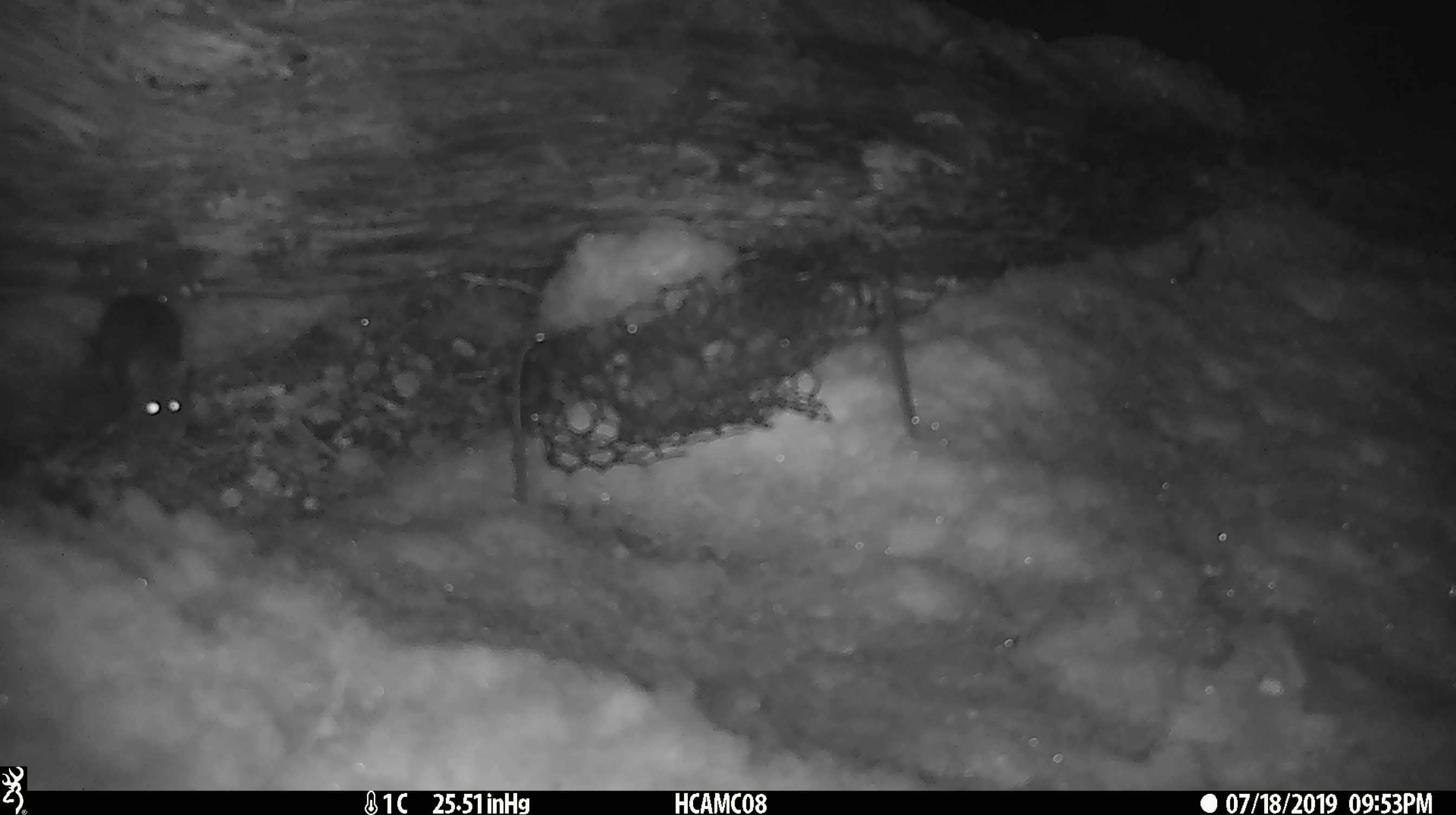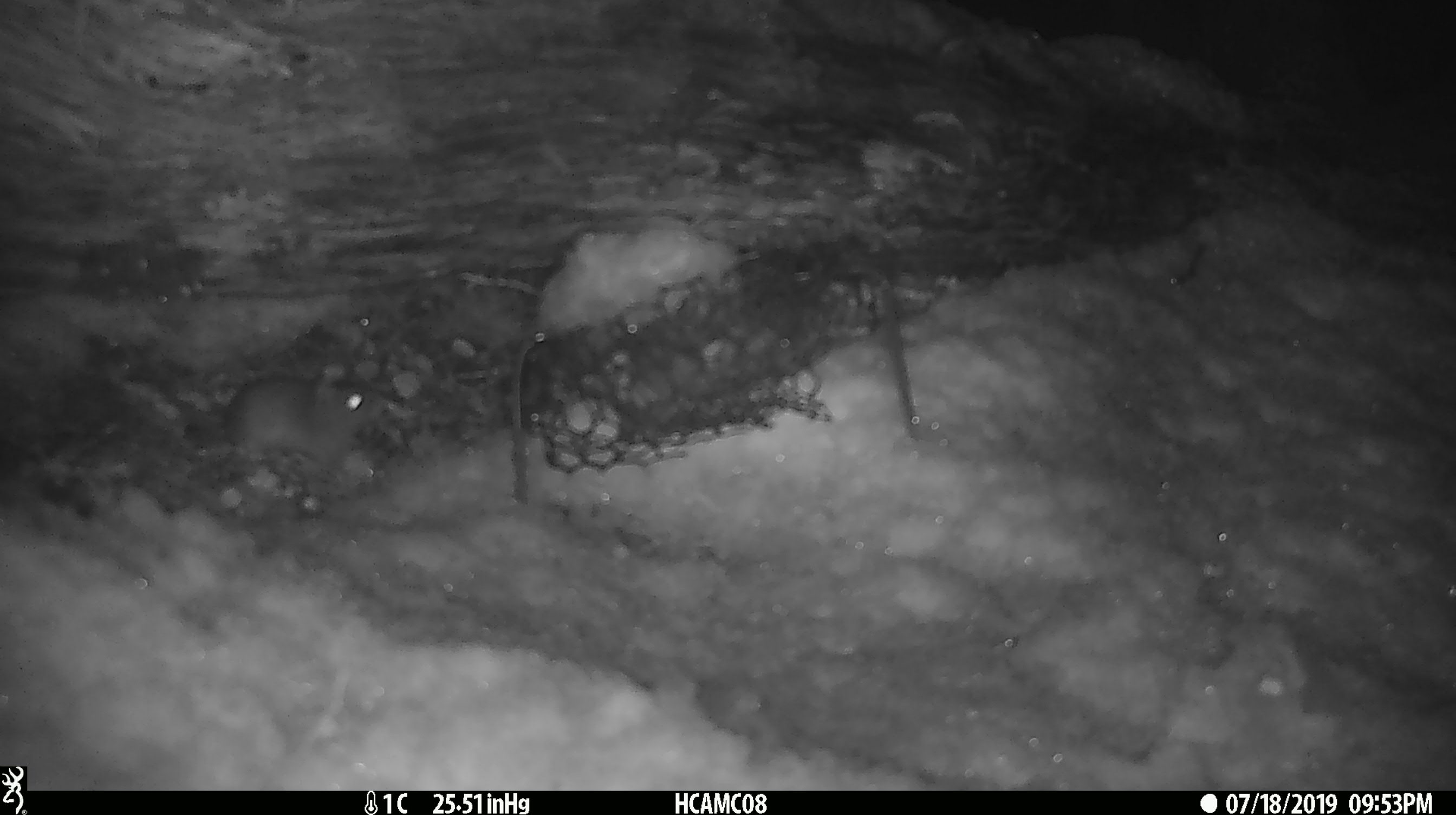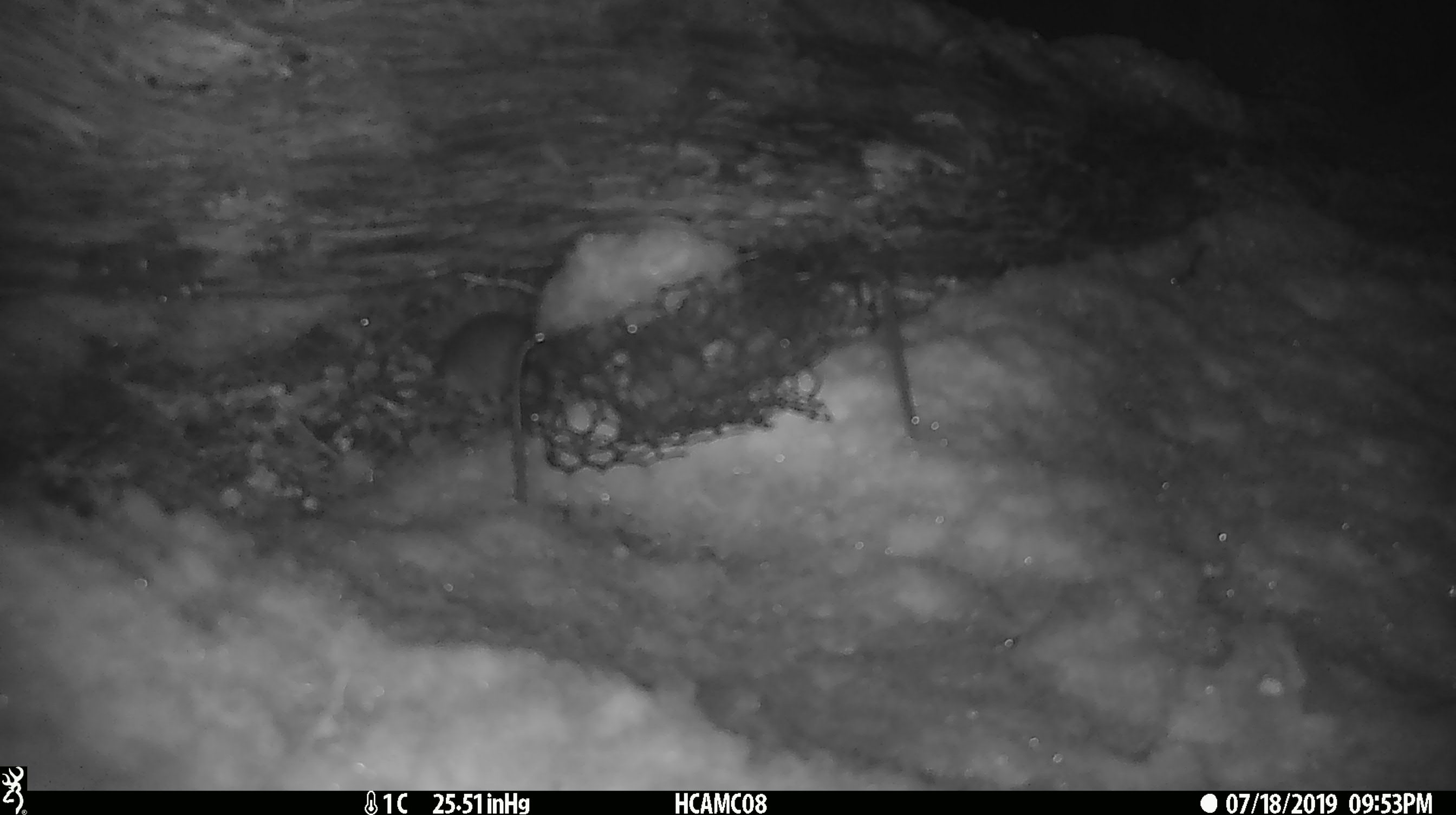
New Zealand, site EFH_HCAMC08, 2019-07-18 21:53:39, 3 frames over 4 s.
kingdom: Animalia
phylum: Chordata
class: Mammalia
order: Rodentia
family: Muridae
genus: Mus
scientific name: Mus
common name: mouse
Mouse (Mus).